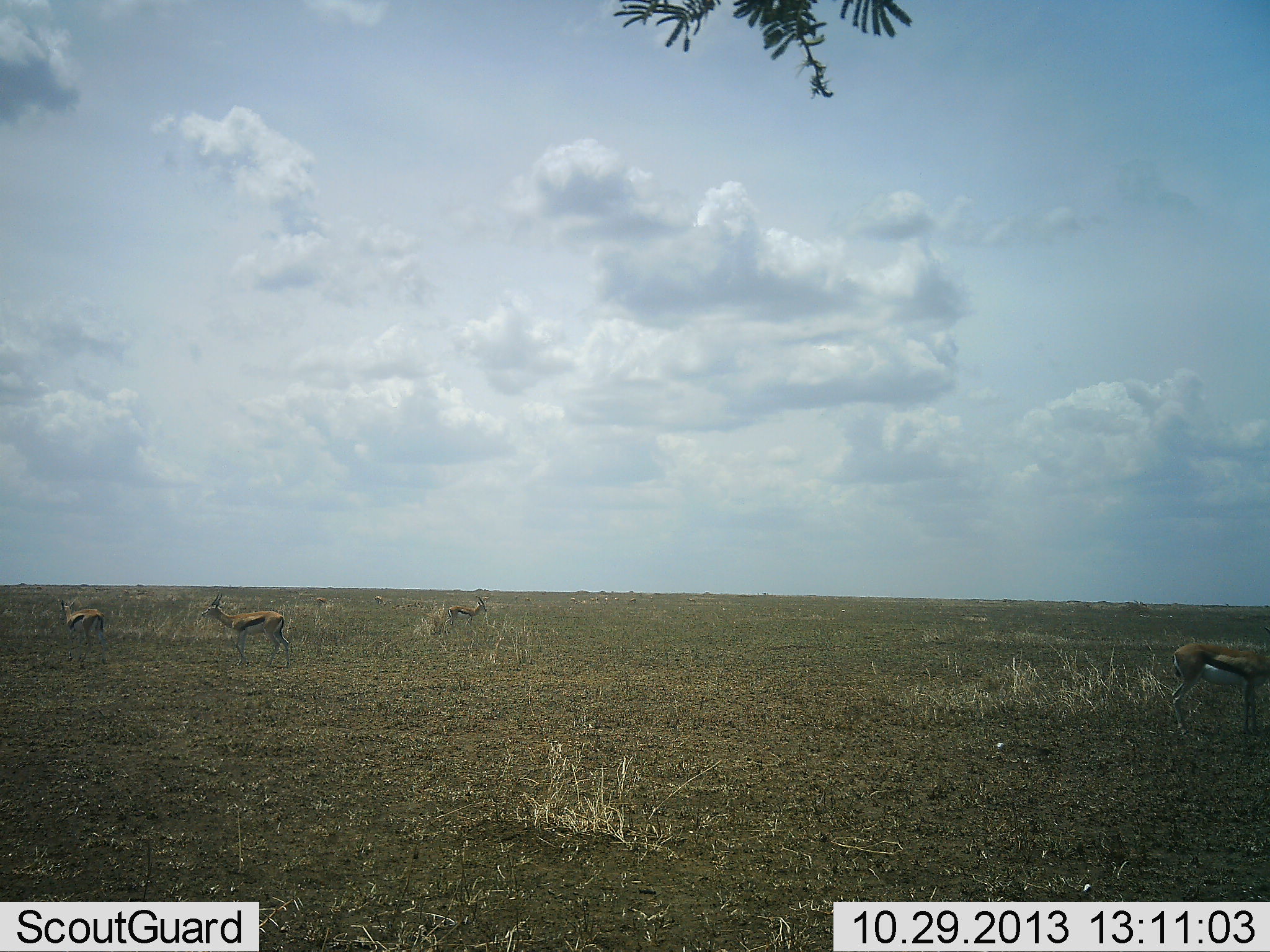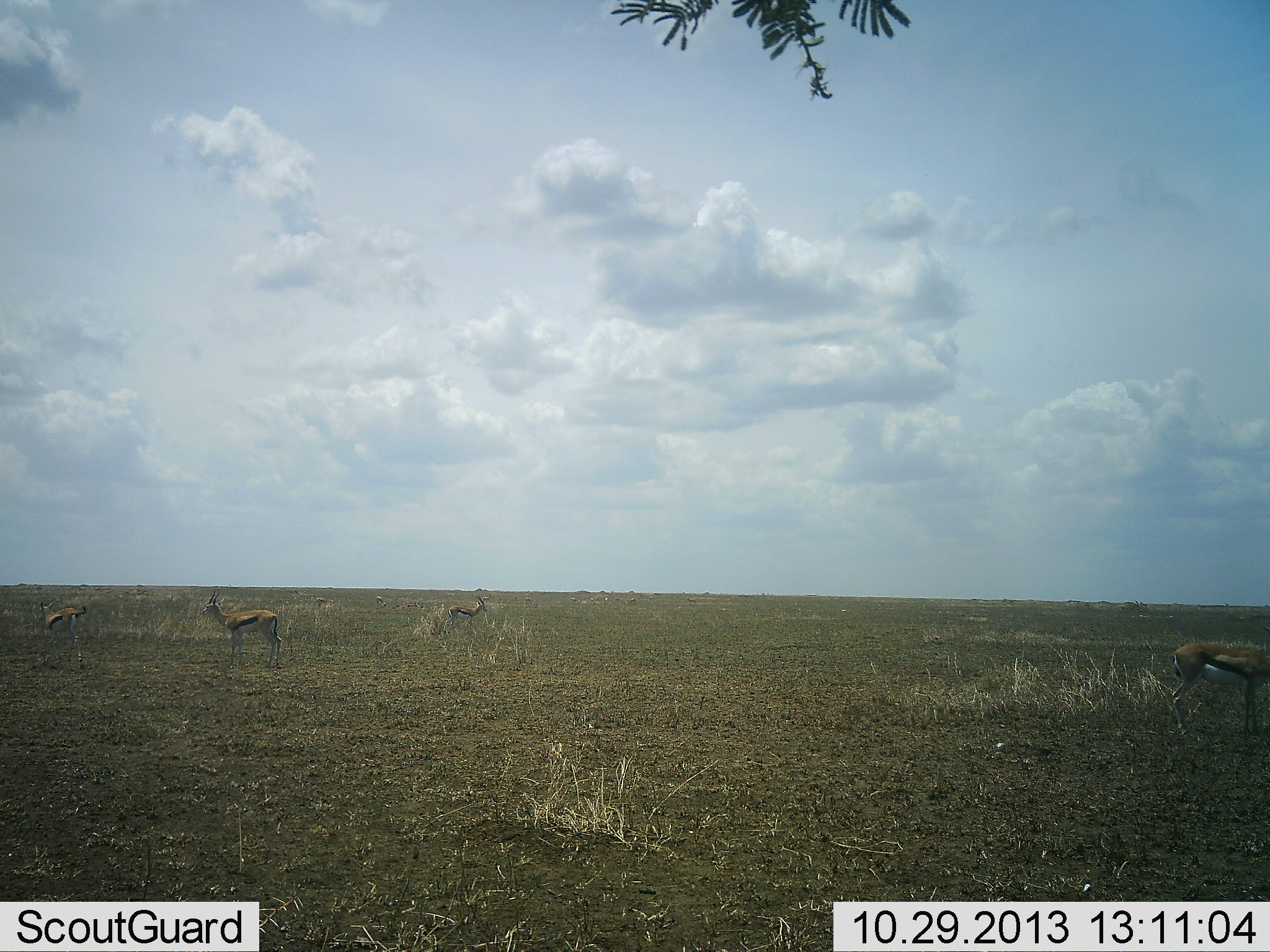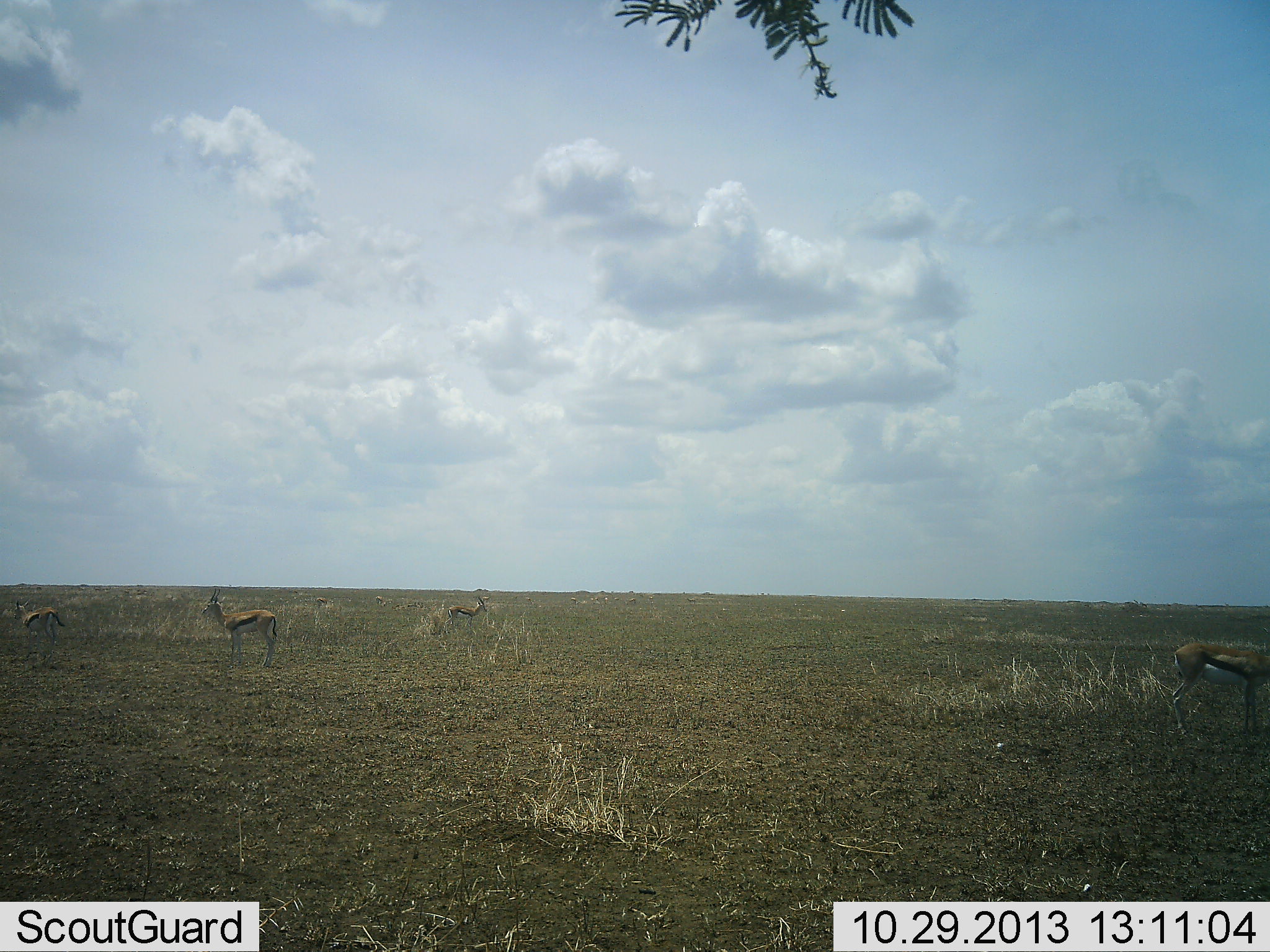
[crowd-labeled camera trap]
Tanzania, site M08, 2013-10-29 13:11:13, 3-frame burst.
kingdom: Animalia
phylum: Chordata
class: Mammalia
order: Artiodactyla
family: Bovidae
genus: Eudorcas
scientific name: Eudorcas thomsonii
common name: thomson's gazelle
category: gazellethomsons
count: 4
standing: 80%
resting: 0%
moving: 30%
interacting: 0%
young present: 0%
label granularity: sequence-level